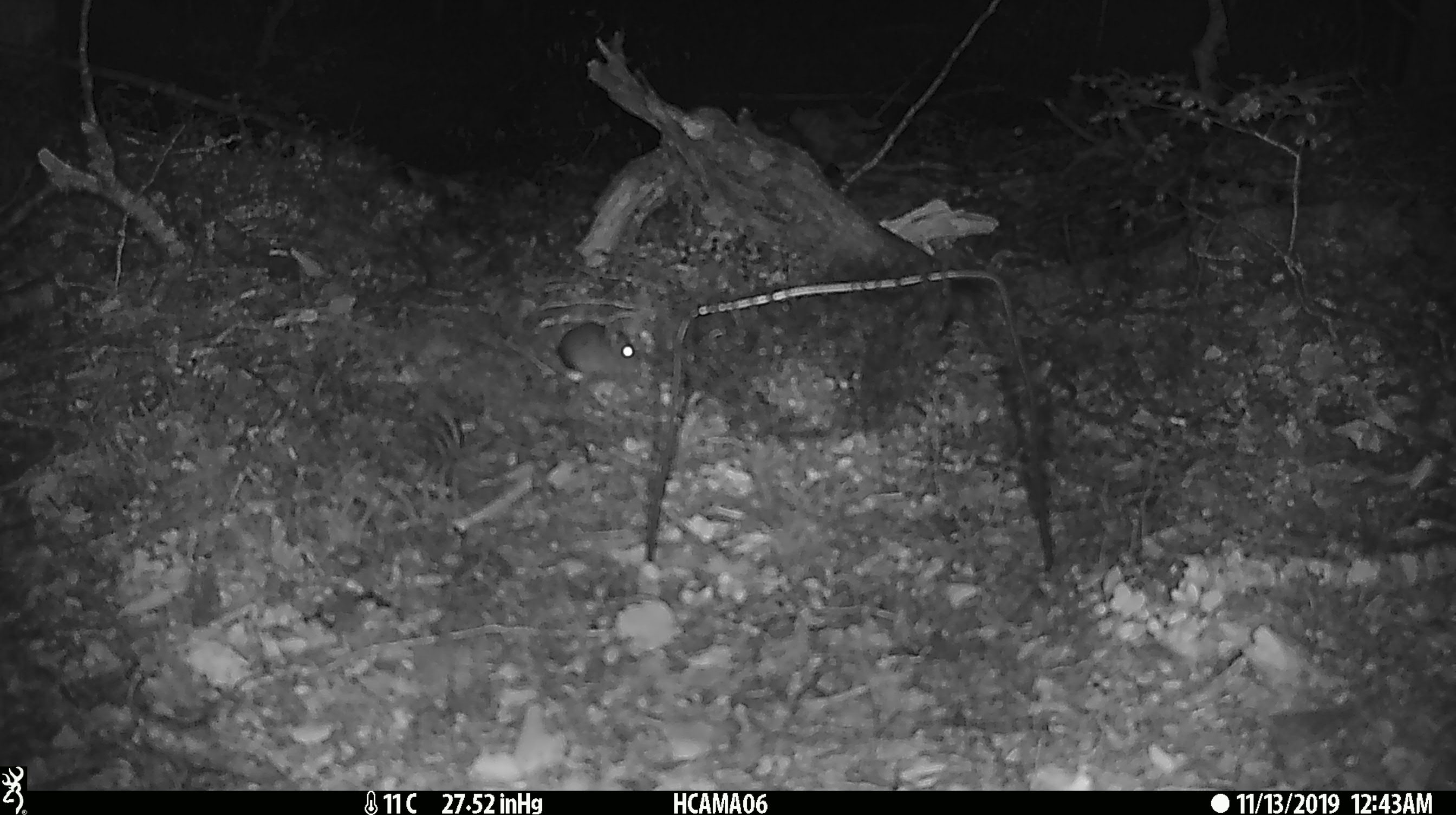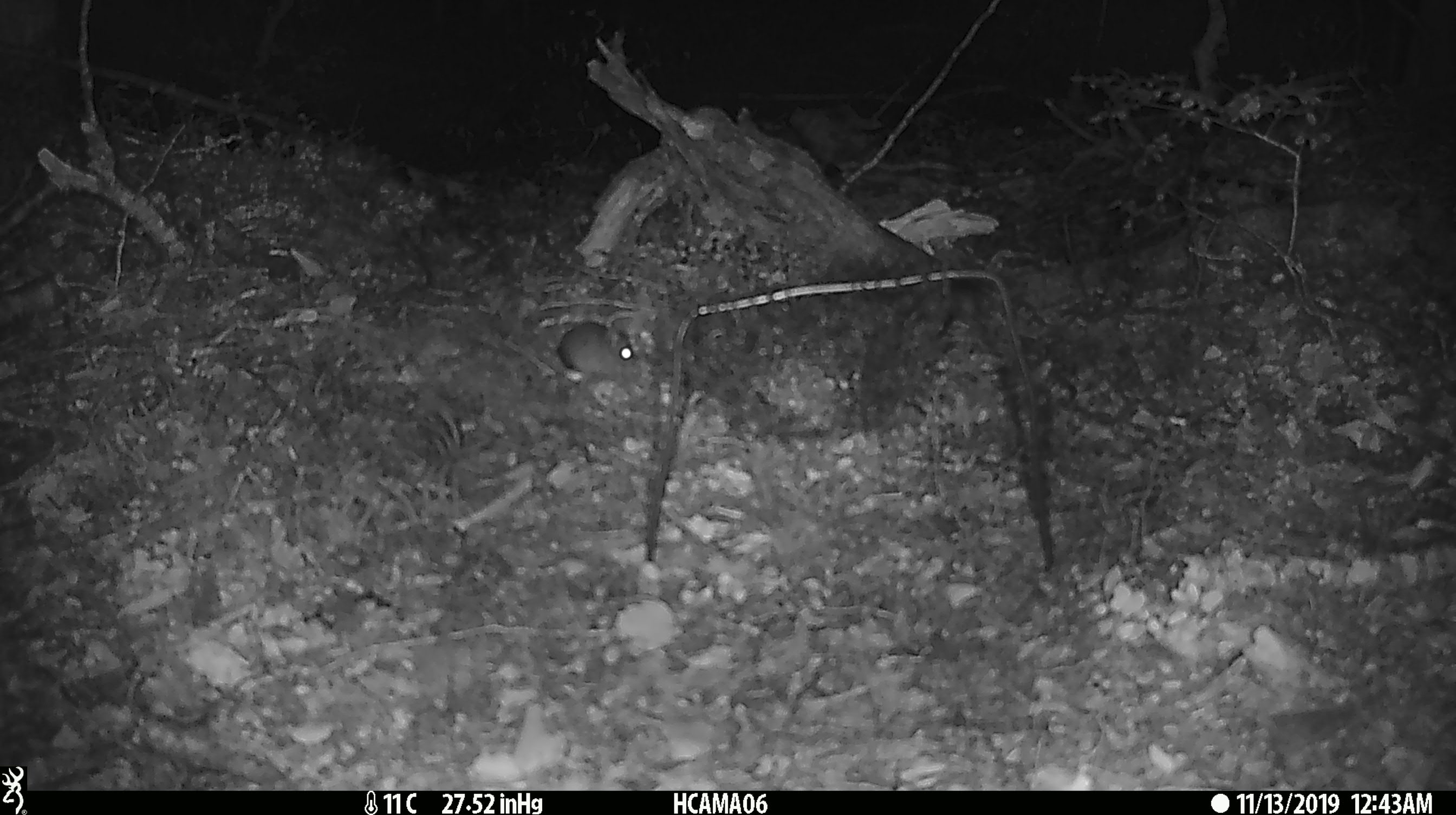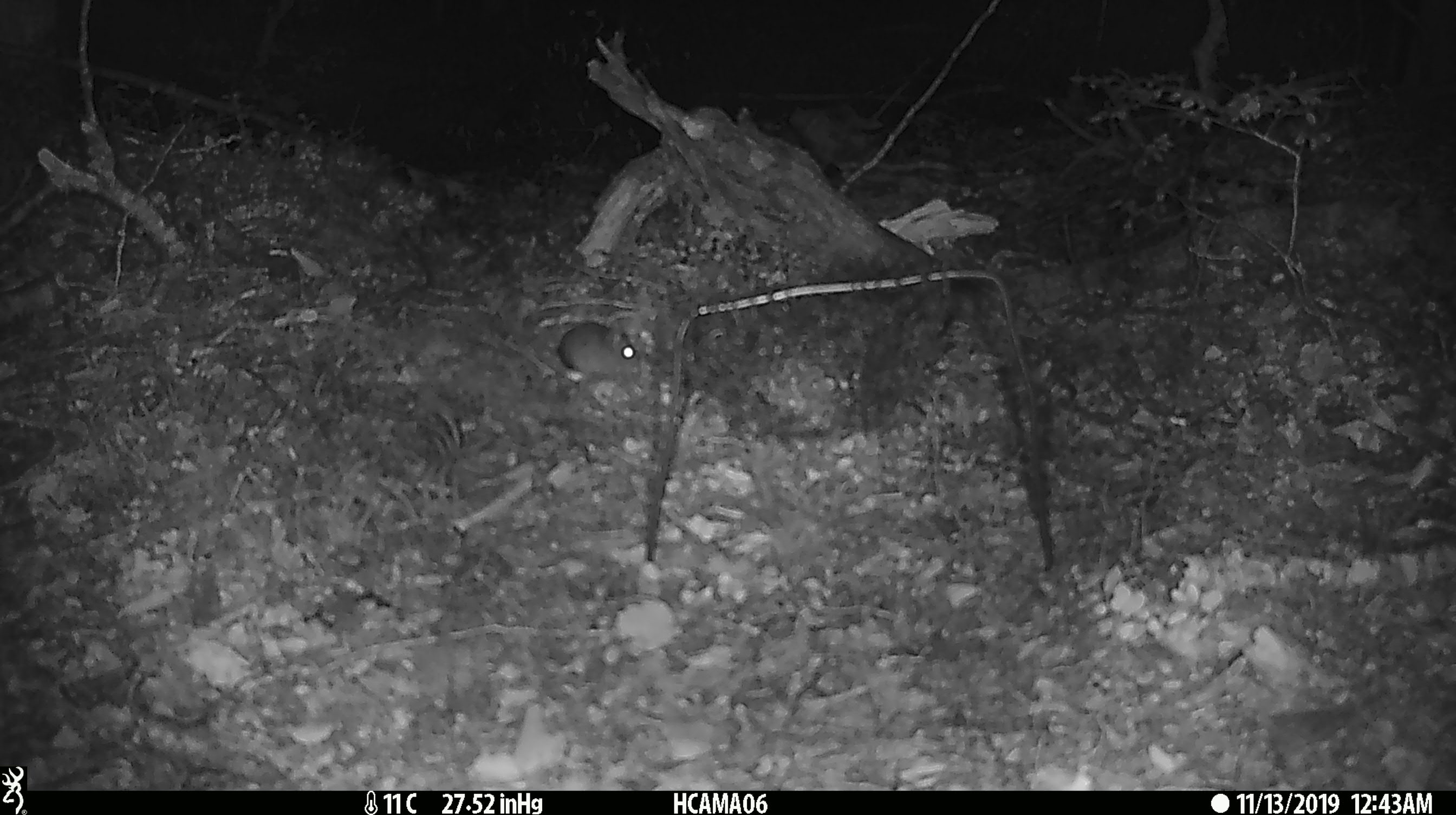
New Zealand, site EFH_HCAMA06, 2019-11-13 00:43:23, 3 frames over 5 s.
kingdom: Animalia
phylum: Chordata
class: Mammalia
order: Rodentia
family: Muridae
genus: Mus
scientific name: Mus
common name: mouse